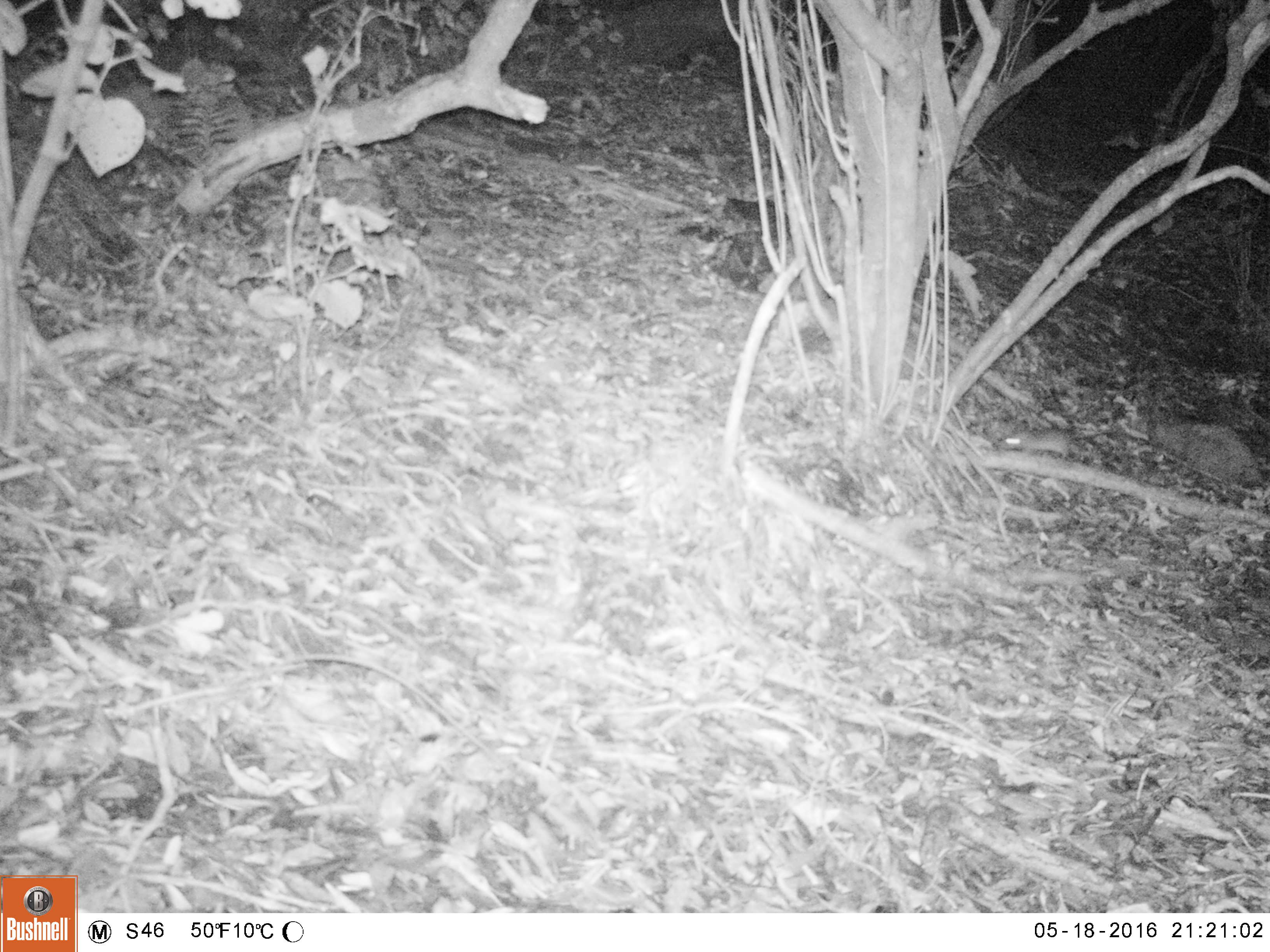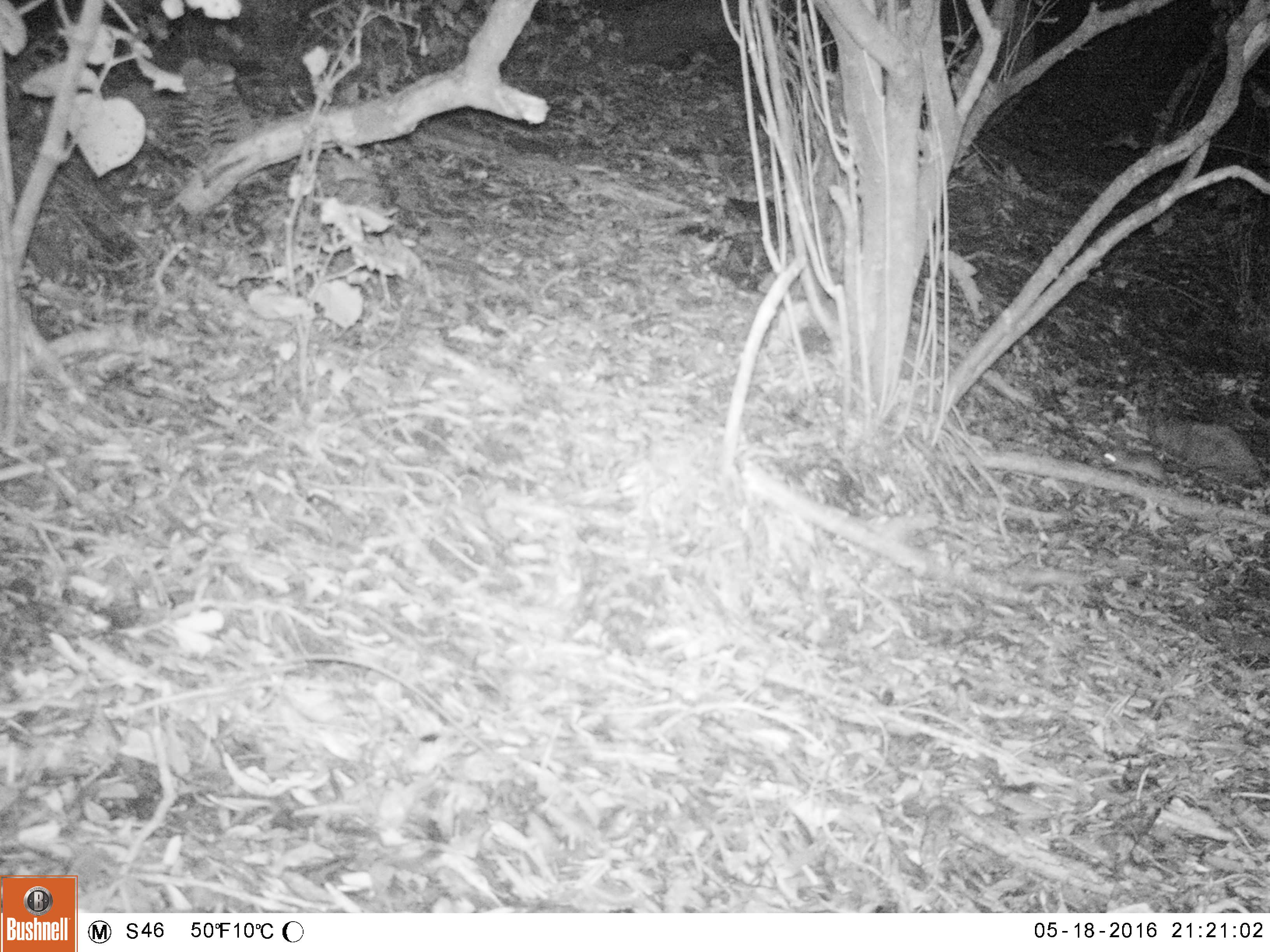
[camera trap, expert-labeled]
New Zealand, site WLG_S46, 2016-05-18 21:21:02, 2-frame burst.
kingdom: Animalia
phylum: Chordata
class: Mammalia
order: Rodentia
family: Muridae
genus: Rattus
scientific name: Rattus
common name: rat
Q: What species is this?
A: Rat (Rattus).